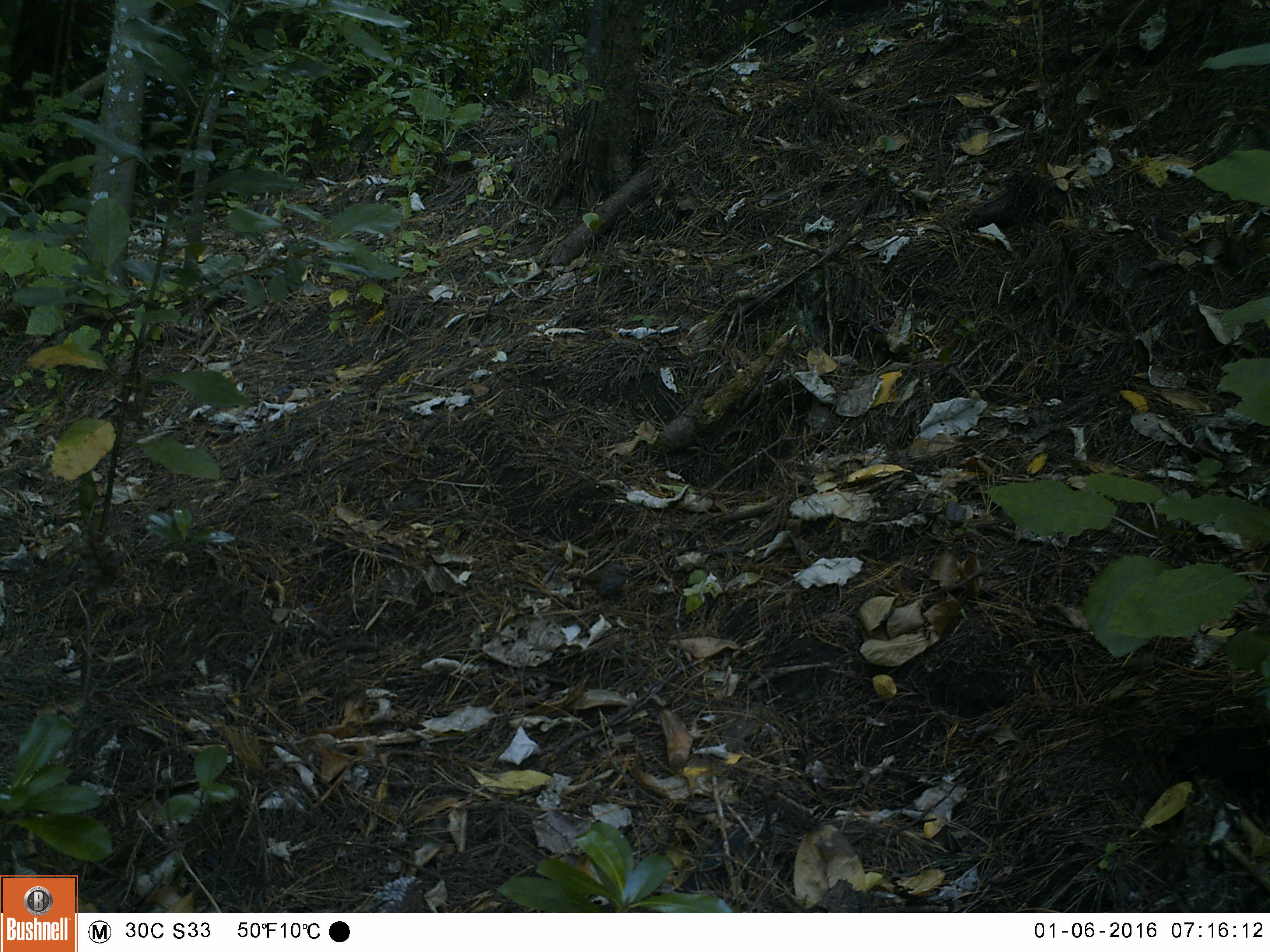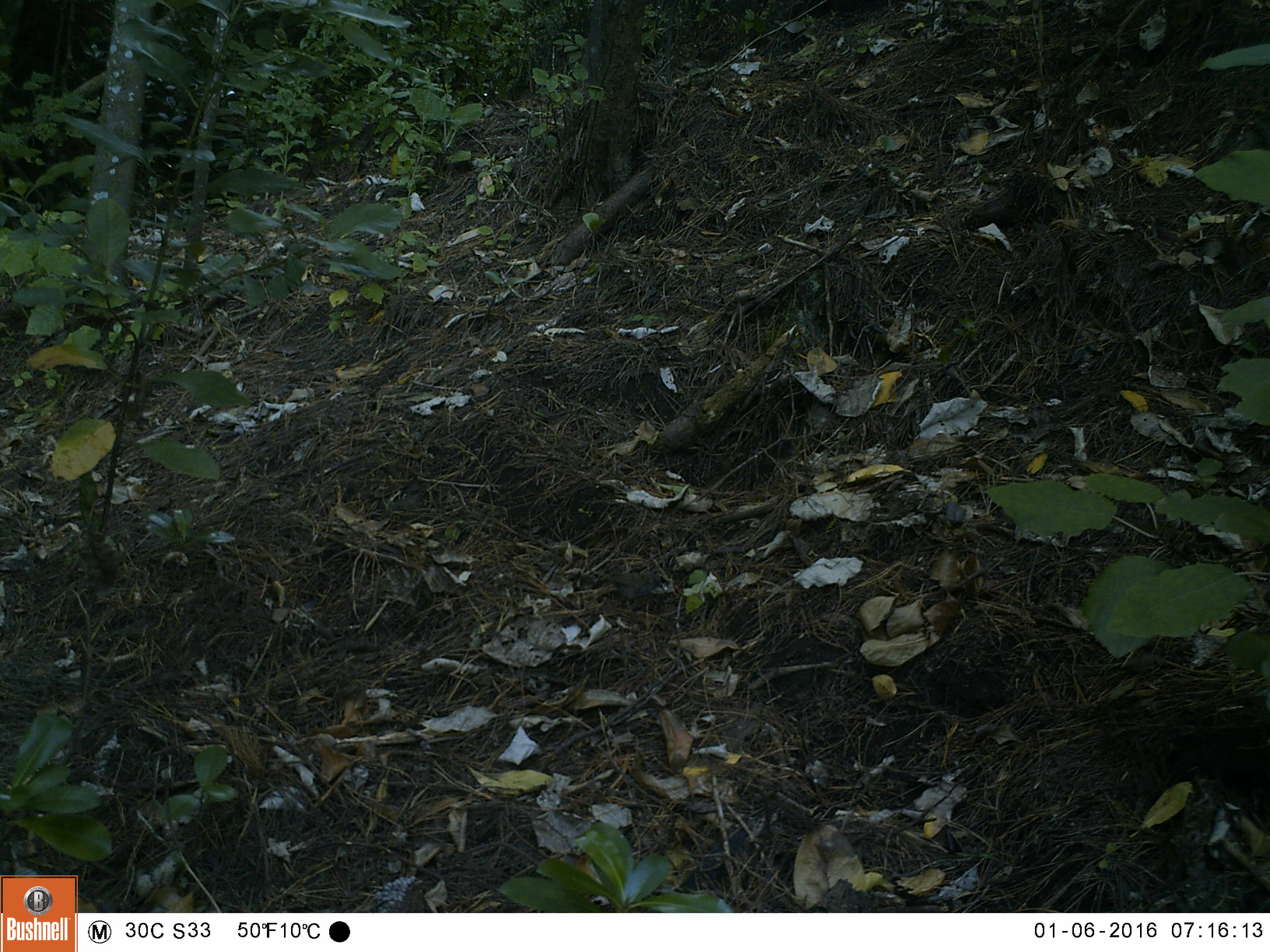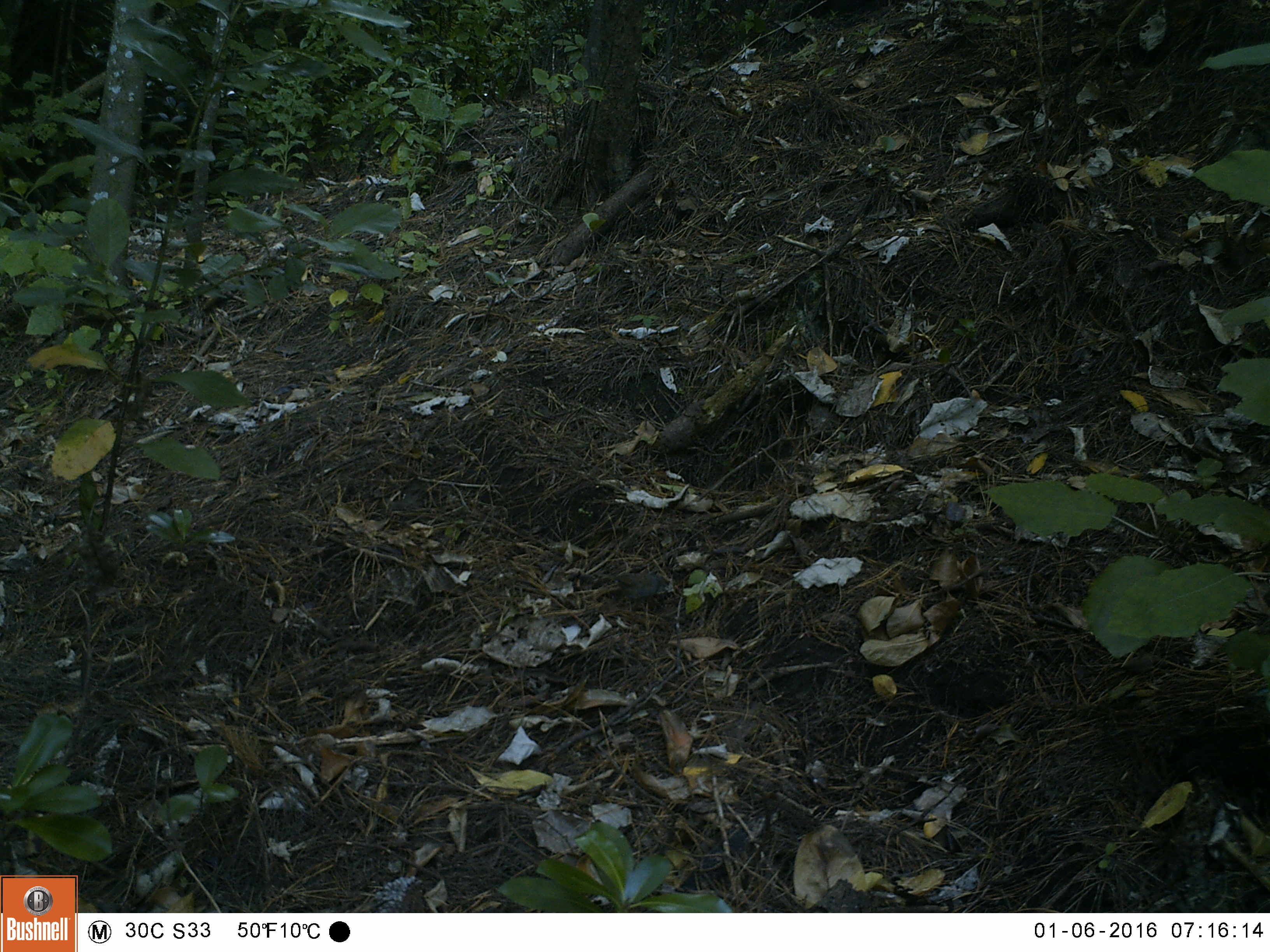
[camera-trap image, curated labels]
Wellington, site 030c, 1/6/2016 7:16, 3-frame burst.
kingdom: Animalia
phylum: Chordata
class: Aves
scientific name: Aves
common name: bird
Bird (Aves).